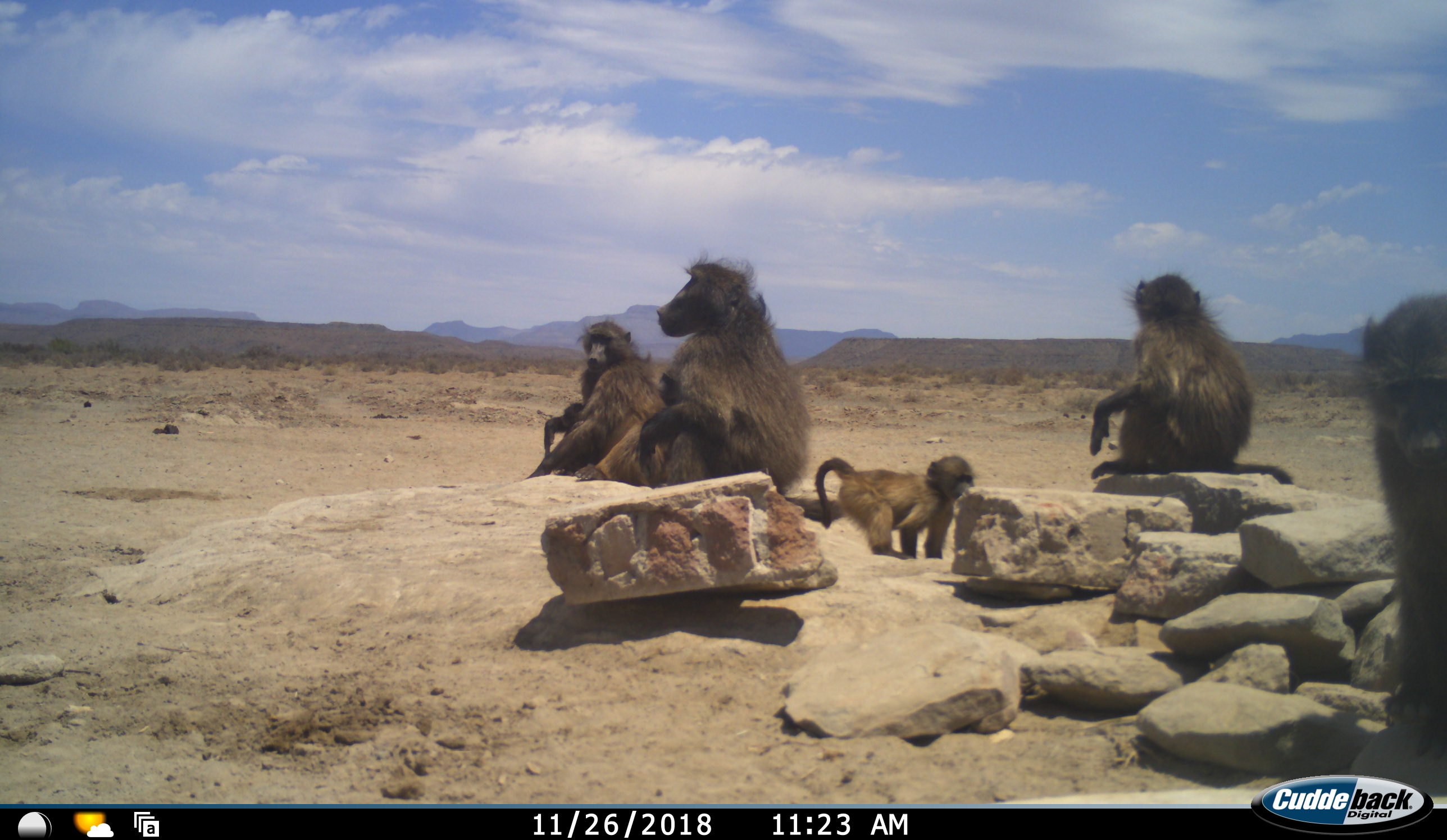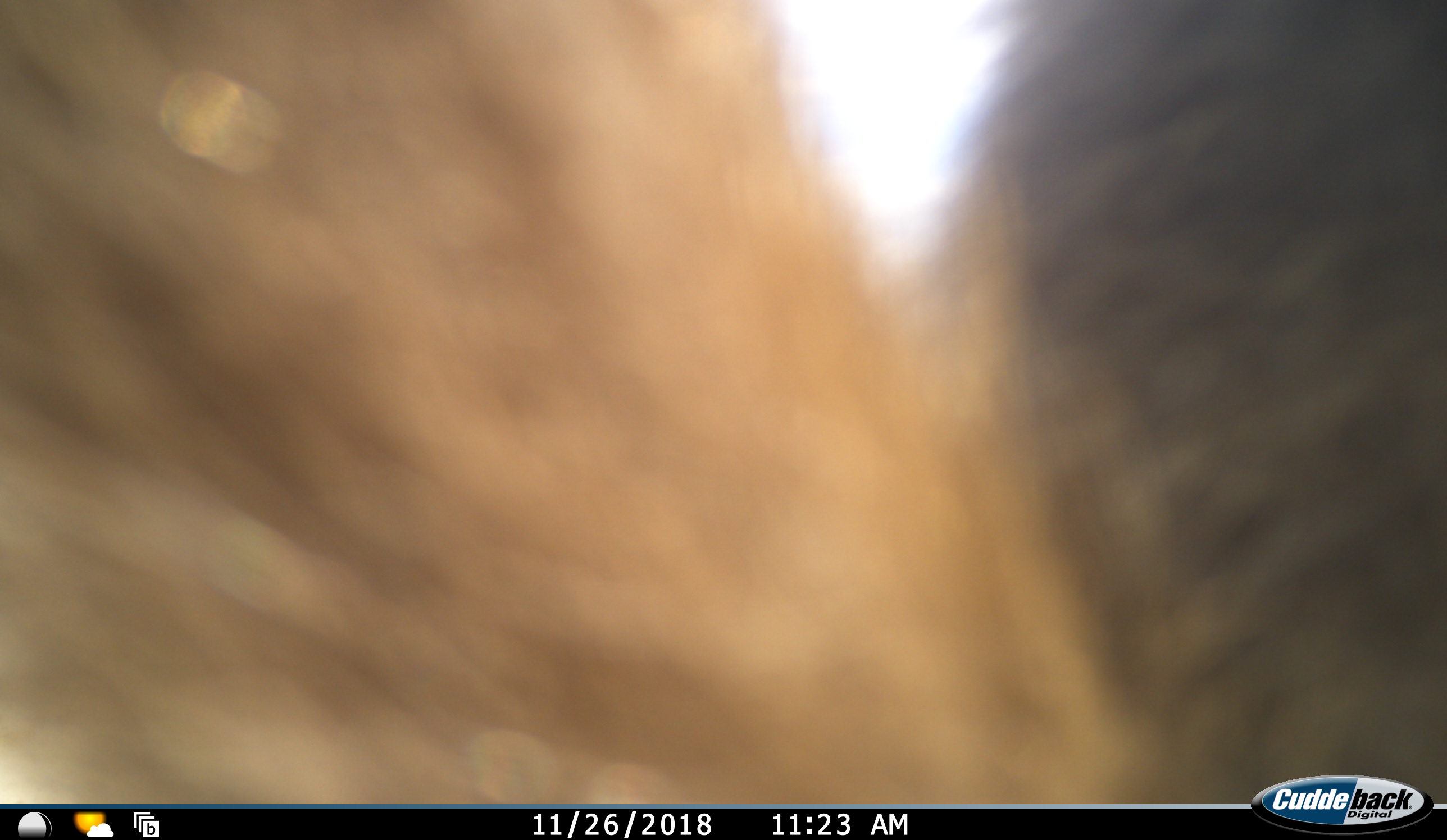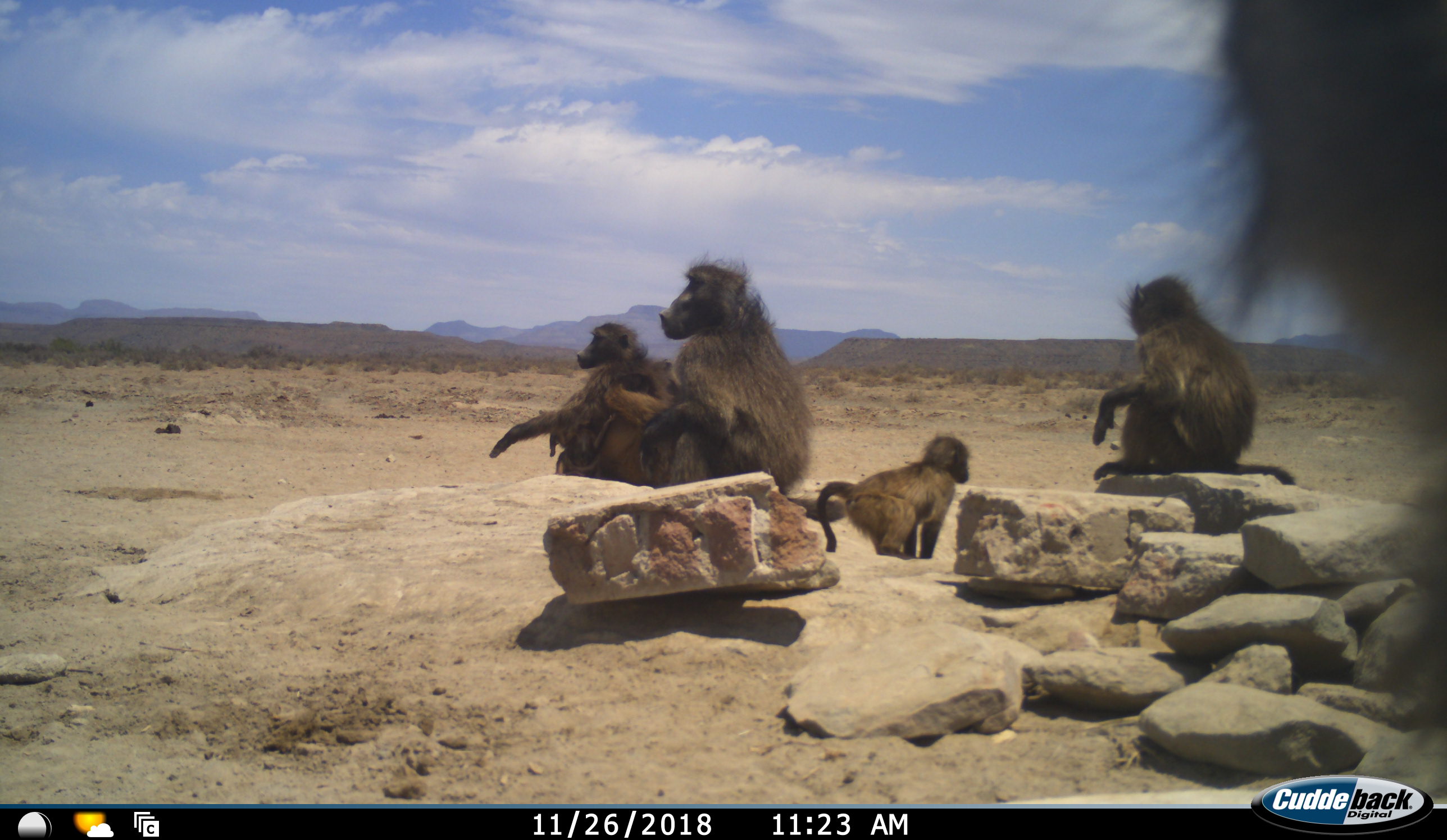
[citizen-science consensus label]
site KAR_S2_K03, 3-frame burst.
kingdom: Animalia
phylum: Chordata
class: Mammalia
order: Primates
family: Cercopithecidae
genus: Papio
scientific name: Papio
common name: baboon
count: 6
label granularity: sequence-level